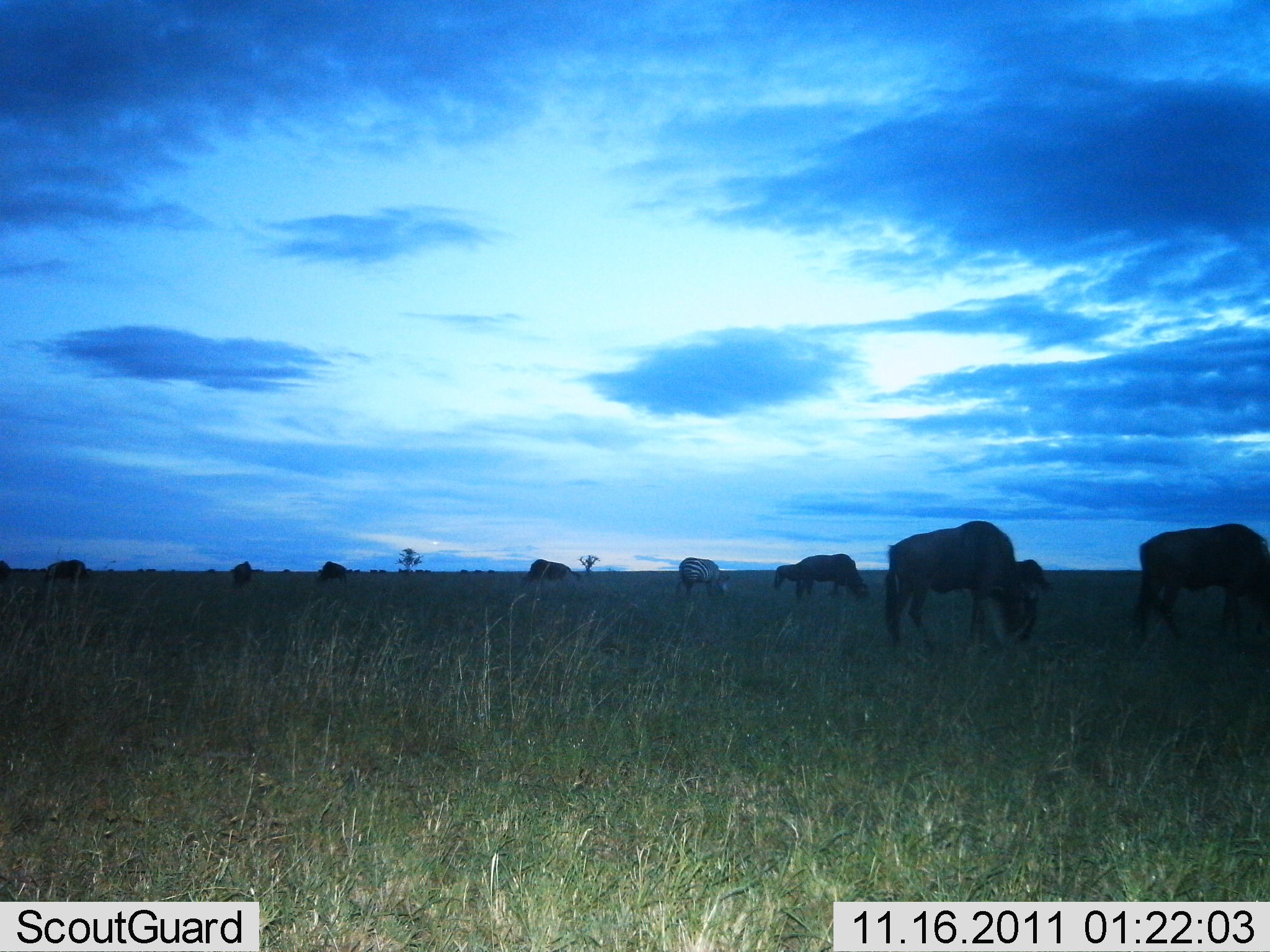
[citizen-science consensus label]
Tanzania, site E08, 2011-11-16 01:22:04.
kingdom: Animalia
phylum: Chordata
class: Mammalia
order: Artiodactyla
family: Bovidae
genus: Connochaetes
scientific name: Connochaetes taurinus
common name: blue wildebeest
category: wildebeest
Wildebeest (blue wildebeest) (Connochaetes taurinus), count 8. Behavior (volunteer vote fractions): standing 35%, resting 0%, moving 0%, interacting 0%. Young present (vote fraction): 0%. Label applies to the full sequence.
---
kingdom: Animalia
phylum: Chordata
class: Mammalia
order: Perissodactyla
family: Equidae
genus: Equus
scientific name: Equus quagga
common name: plains zebra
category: zebra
Zebra (plains zebra) (Equus quagga), count 1. Behavior (volunteer vote fractions): standing 17%, resting 0%, moving 0%, interacting 0%. Young present (vote fraction): 0%. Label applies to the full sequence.